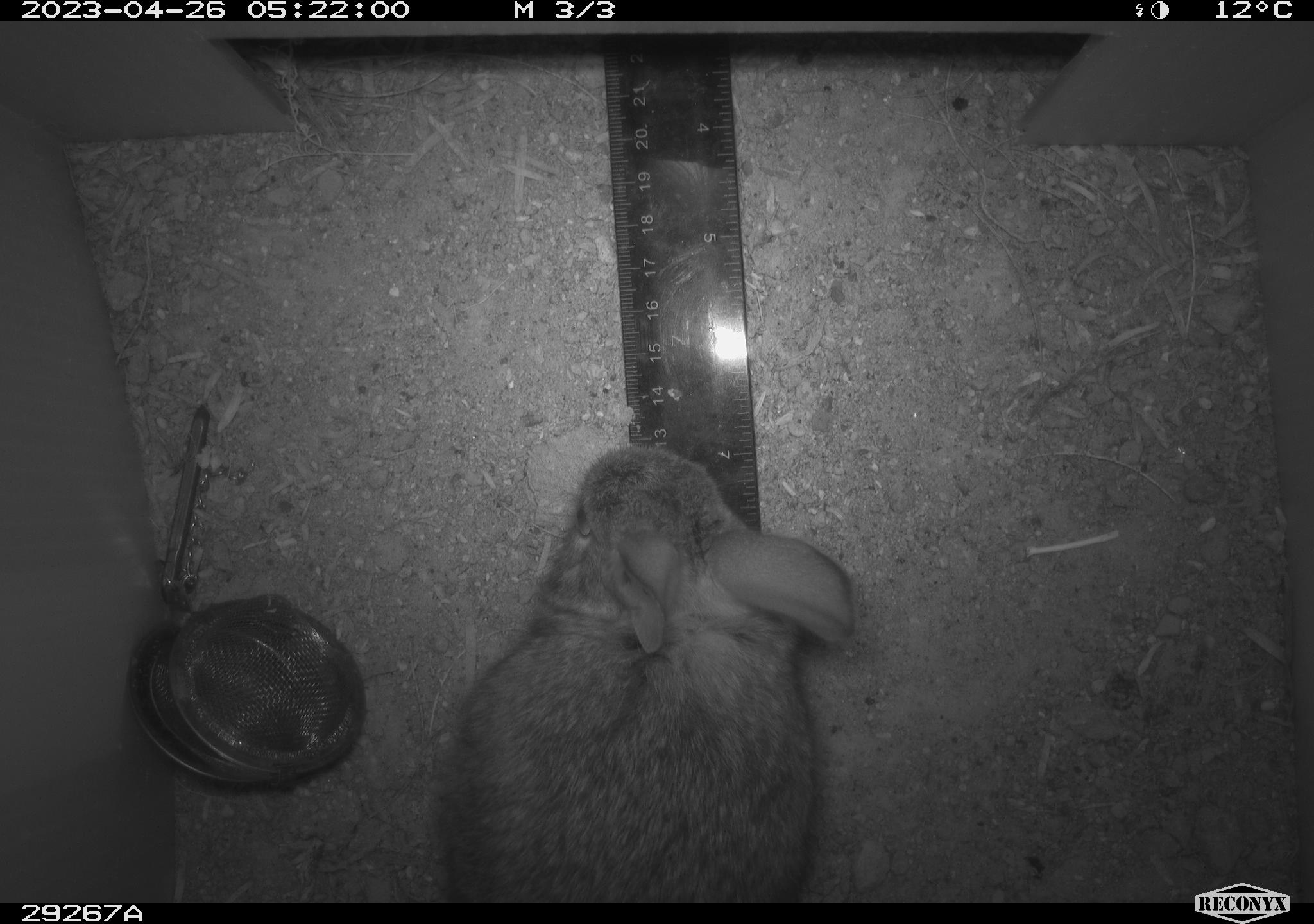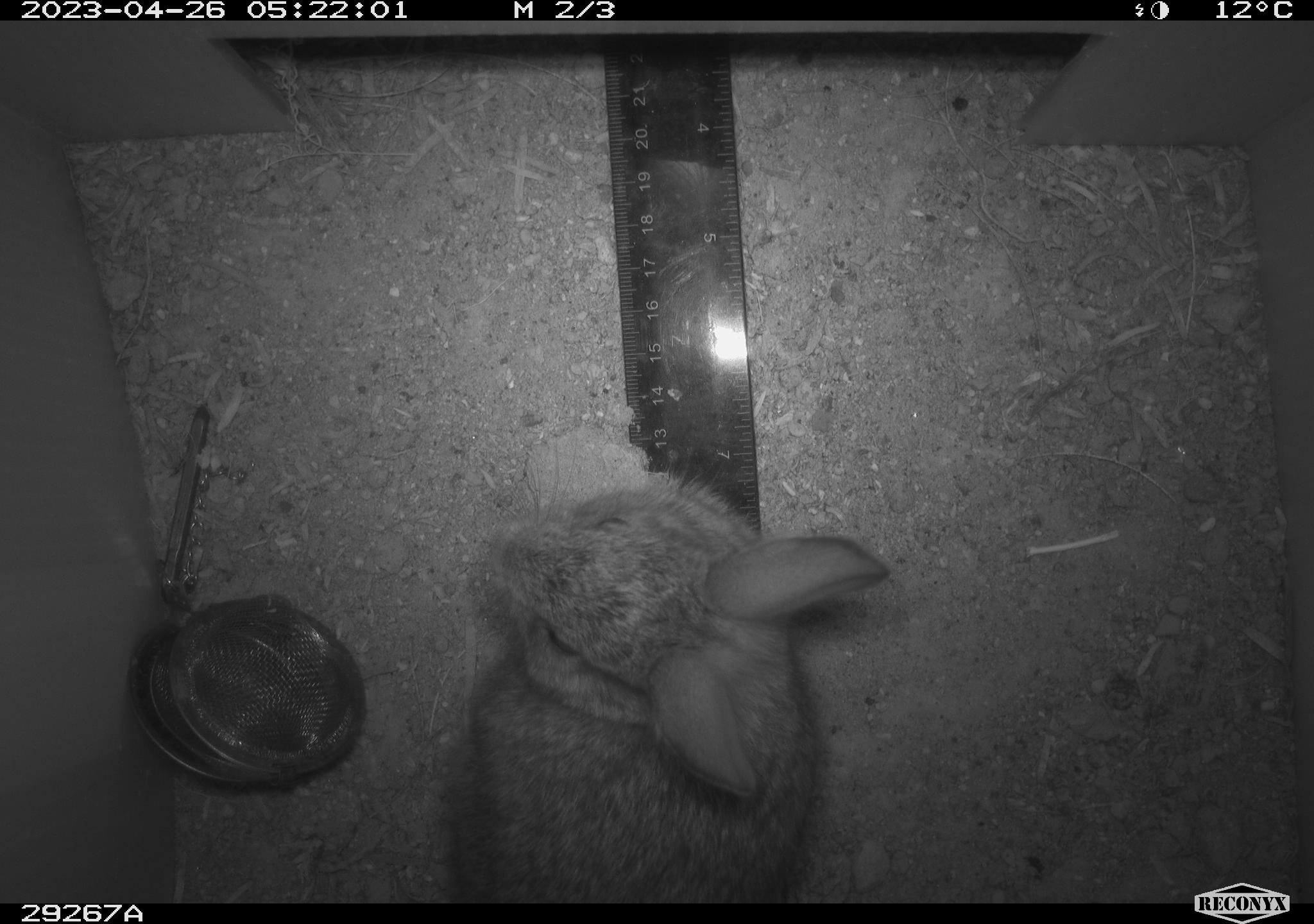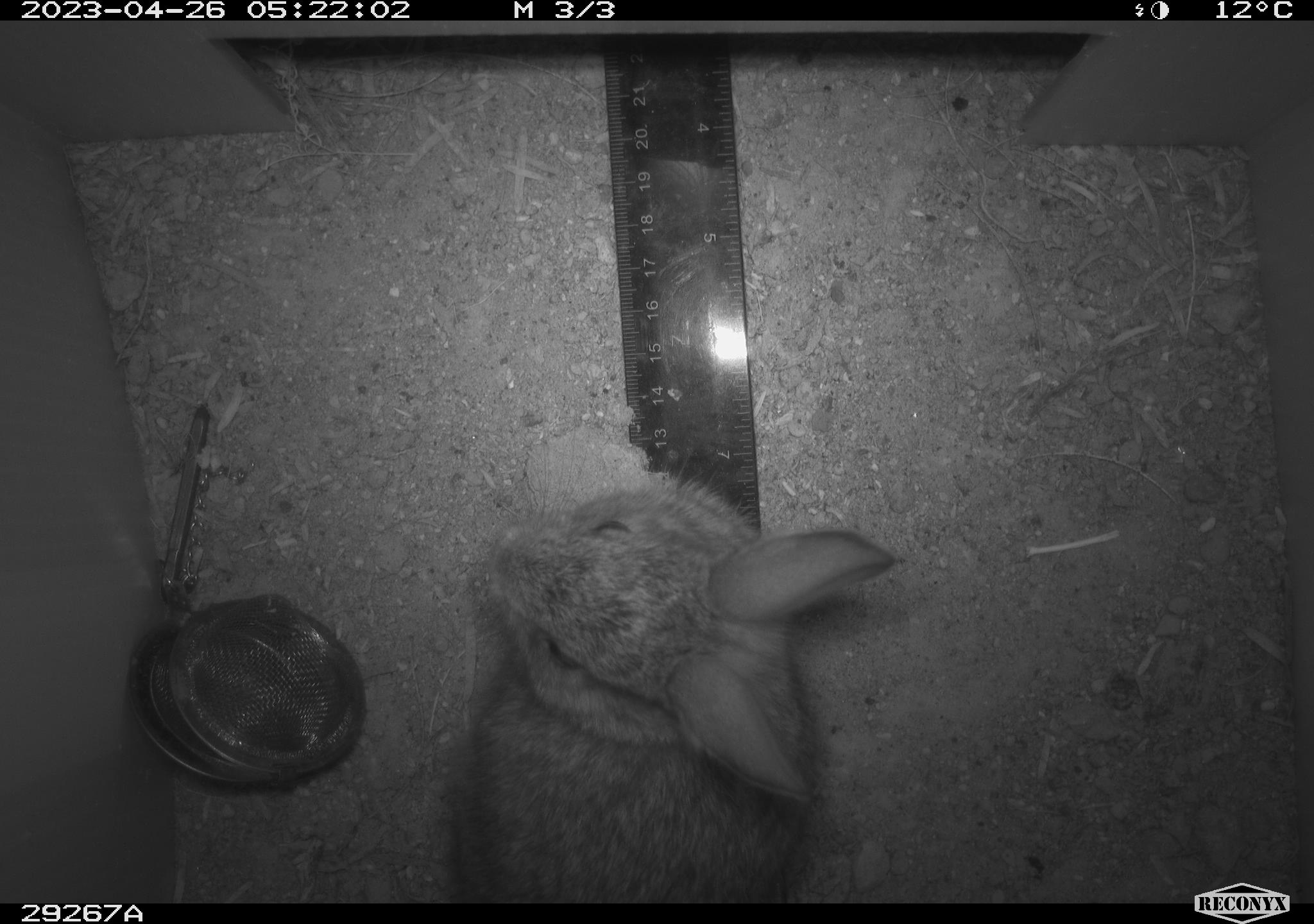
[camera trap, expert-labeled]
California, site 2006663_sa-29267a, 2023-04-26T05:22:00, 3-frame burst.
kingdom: Animalia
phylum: Chordata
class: Mammalia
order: Lagomorpha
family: Leporidae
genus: Sylvilagus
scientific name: Sylvilagus audubonii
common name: desert cottontail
Desert cottontail (Sylvilagus audubonii).